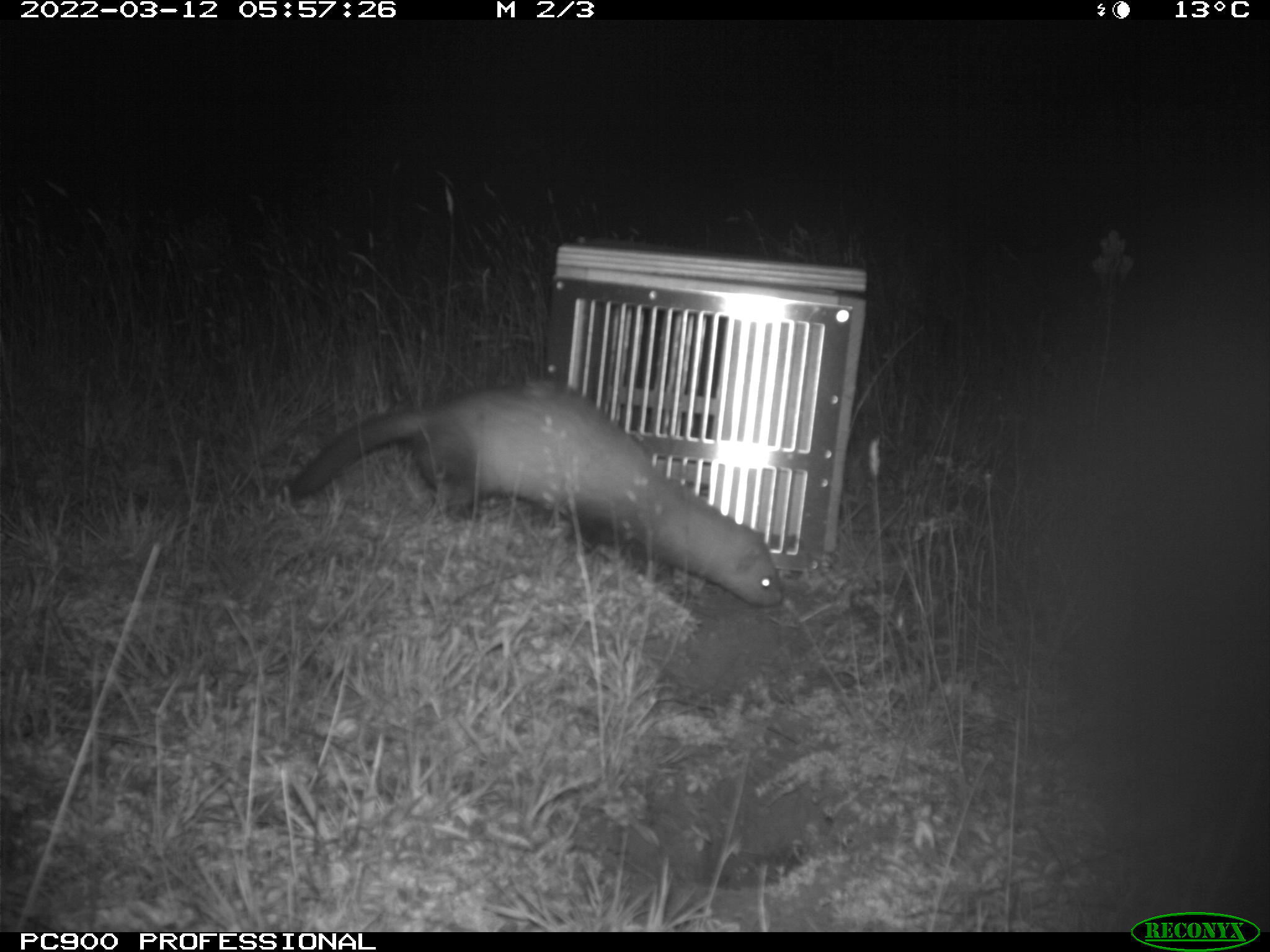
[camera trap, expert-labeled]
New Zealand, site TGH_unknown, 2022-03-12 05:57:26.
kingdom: Animalia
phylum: Chordata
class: Mammalia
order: Carnivora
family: Mustelidae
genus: Mustela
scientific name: Mustela furo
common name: ferret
Ferret (Mustela furo).